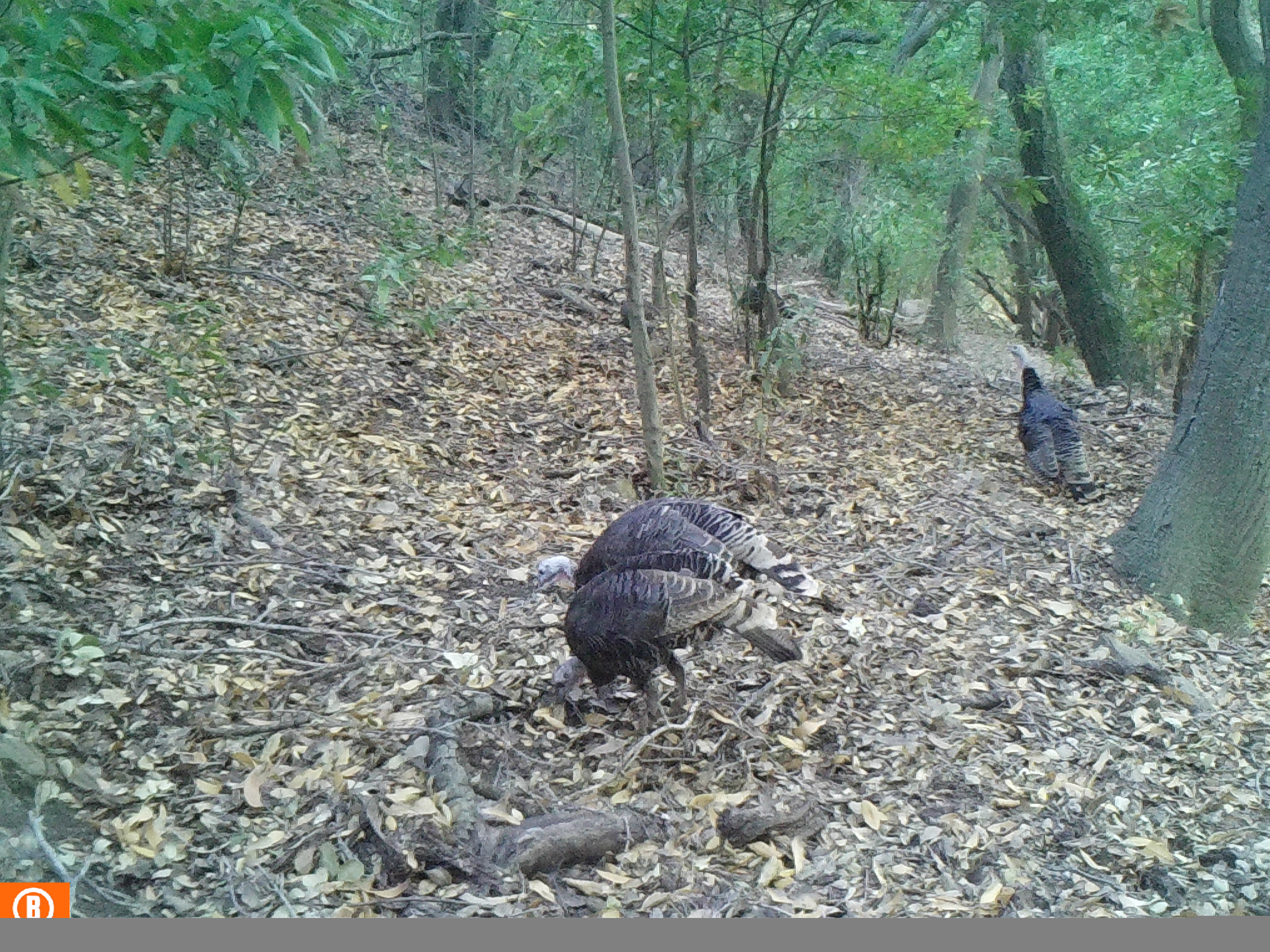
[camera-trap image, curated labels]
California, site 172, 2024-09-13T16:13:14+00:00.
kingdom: Animalia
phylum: Chordata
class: Aves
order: Galliformes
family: Phasianidae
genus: Meleagris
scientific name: Meleagris gallopavo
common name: turkey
Turkey (Meleagris gallopavo).